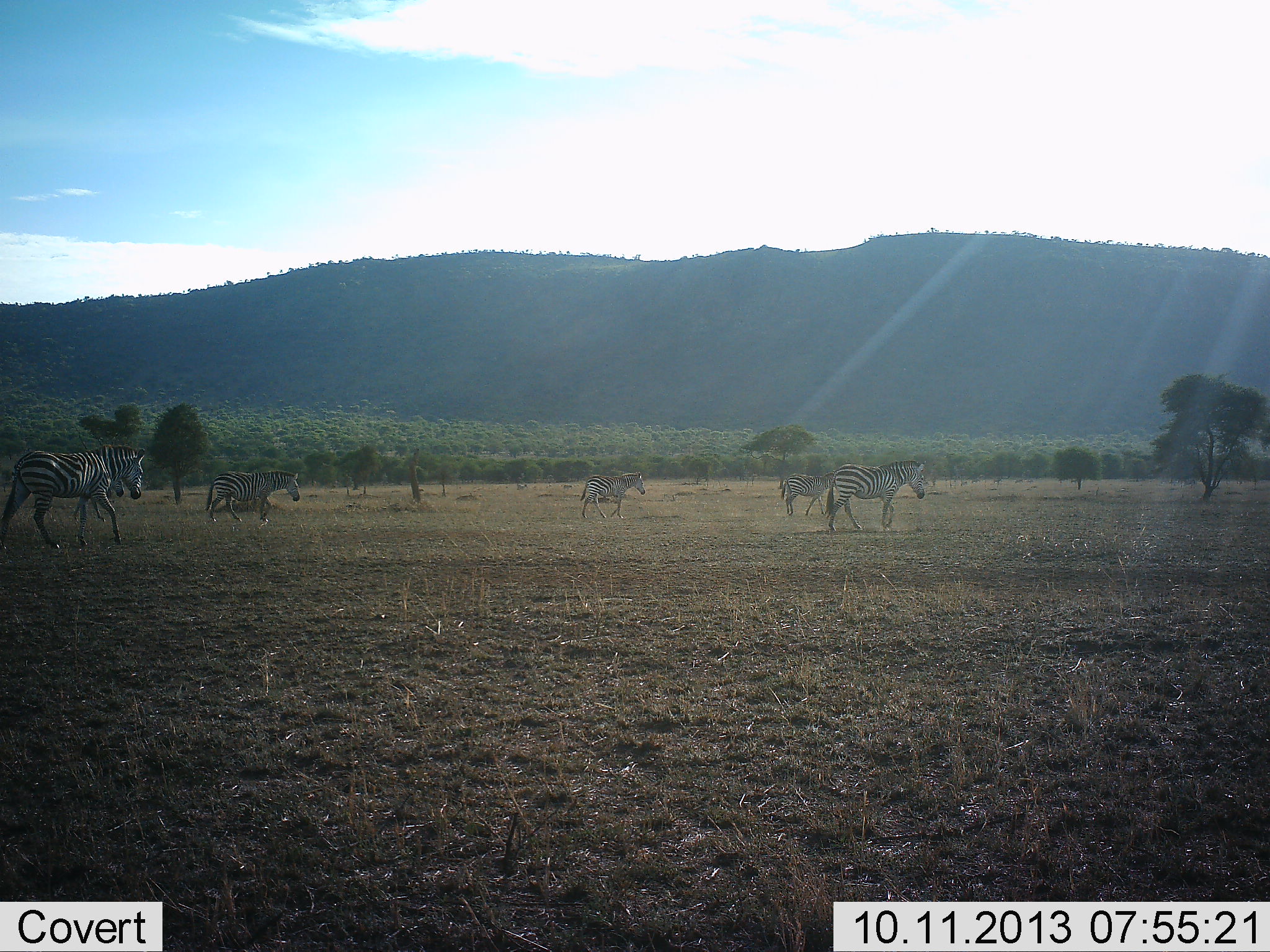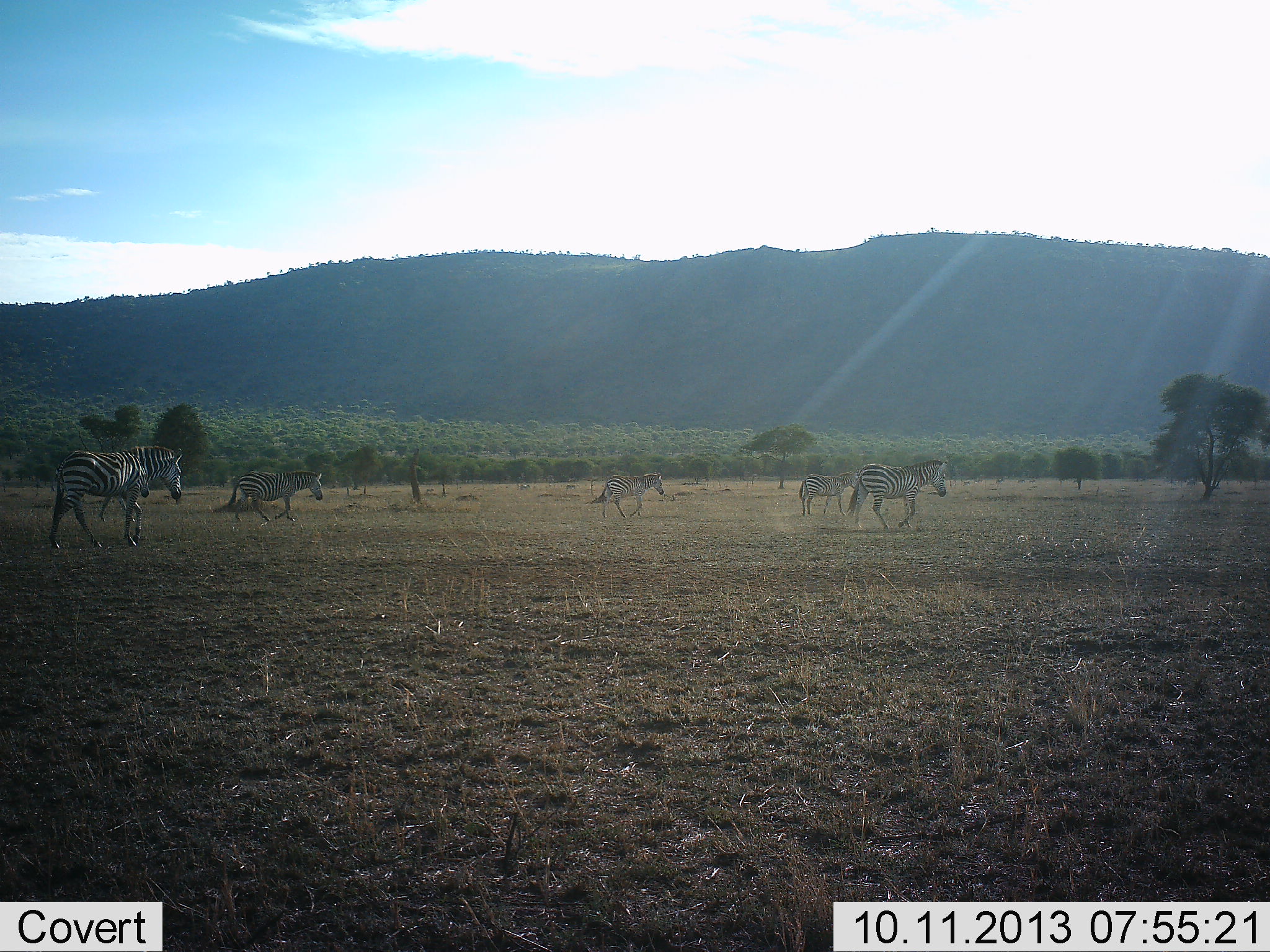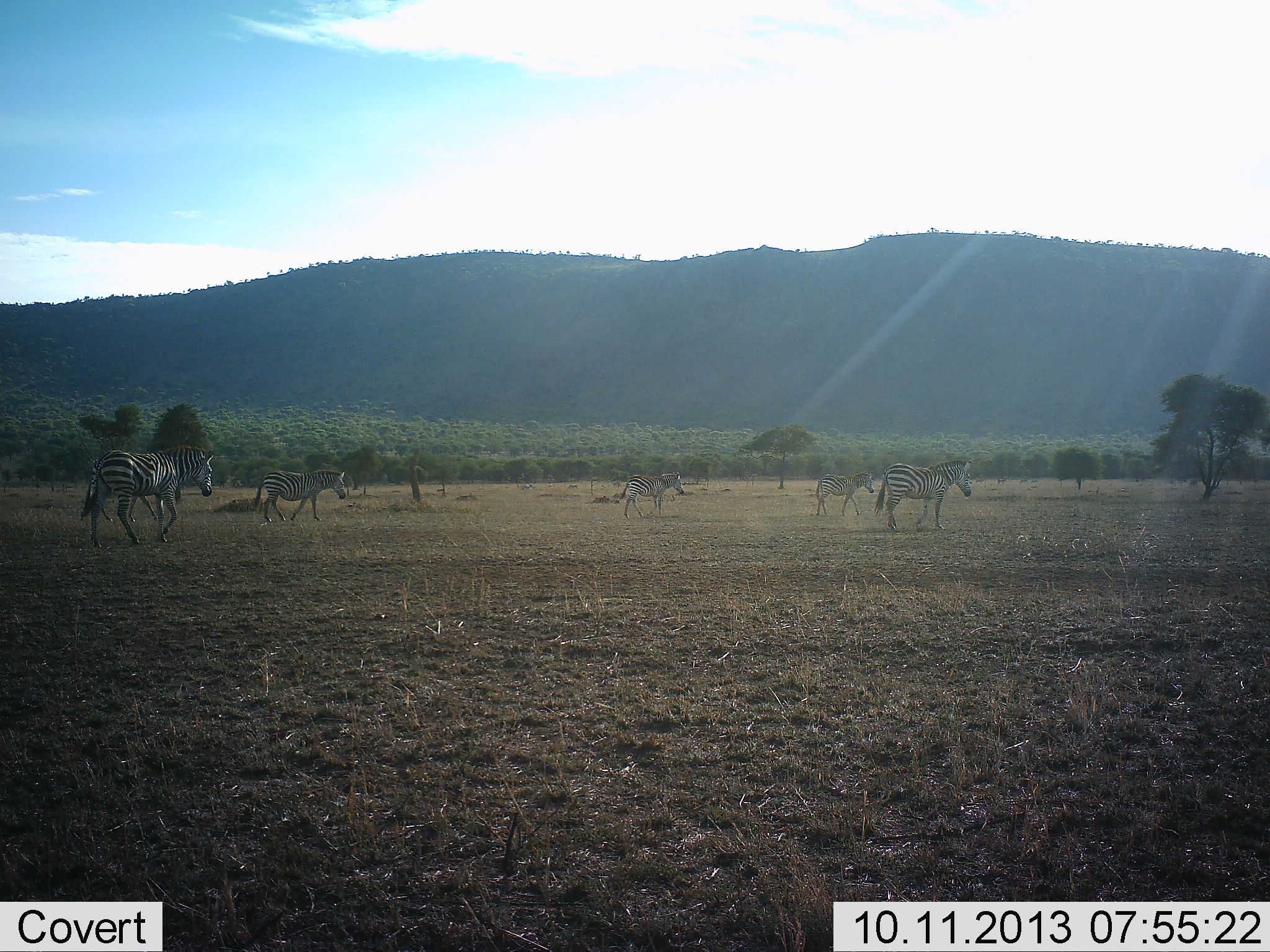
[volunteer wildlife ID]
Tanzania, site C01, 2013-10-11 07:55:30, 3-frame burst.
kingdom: Animalia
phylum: Chordata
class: Mammalia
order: Perissodactyla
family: Equidae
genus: Equus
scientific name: Equus quagga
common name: plains zebra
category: zebra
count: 6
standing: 0%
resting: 0%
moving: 100%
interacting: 0%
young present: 8%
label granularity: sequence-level